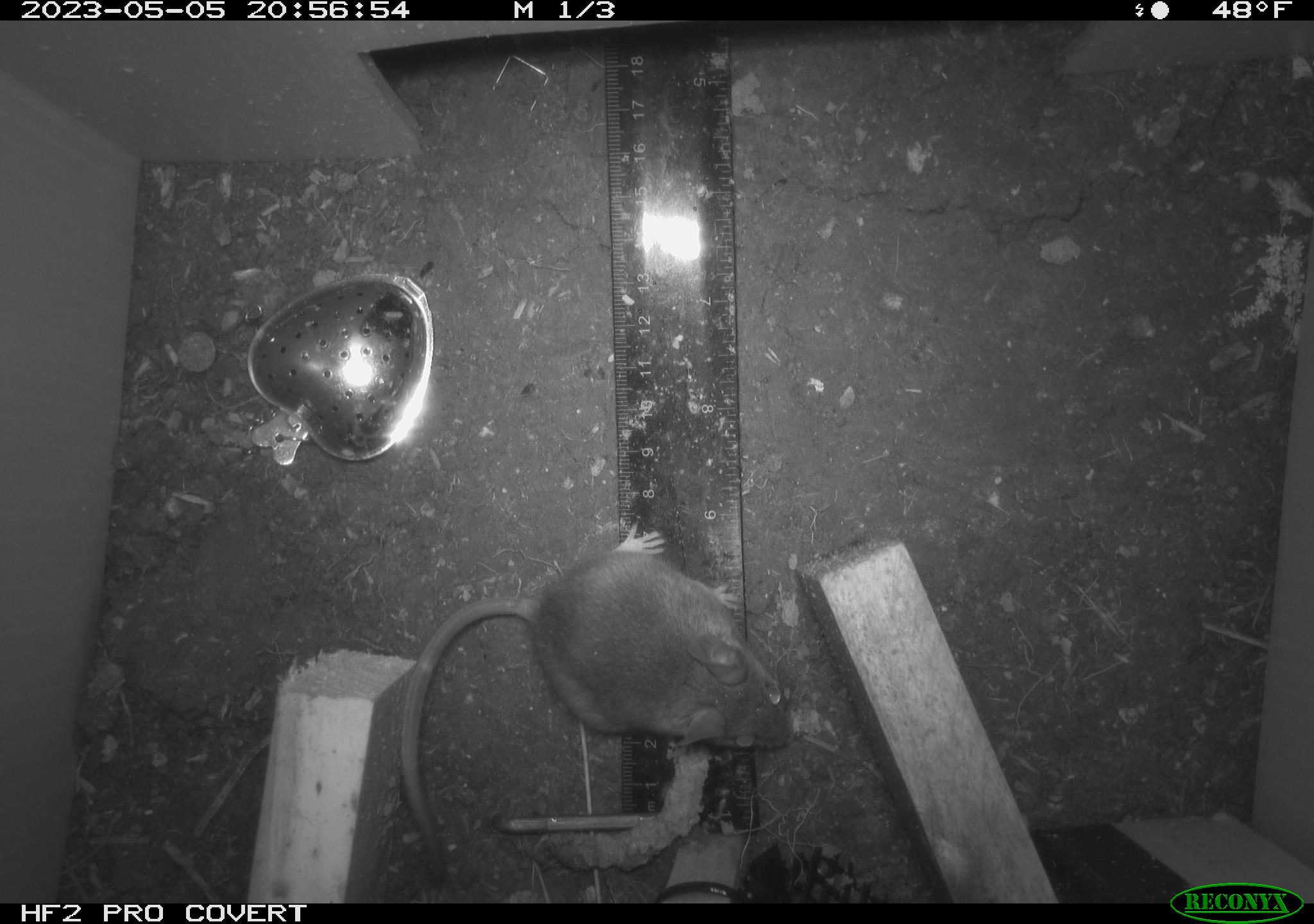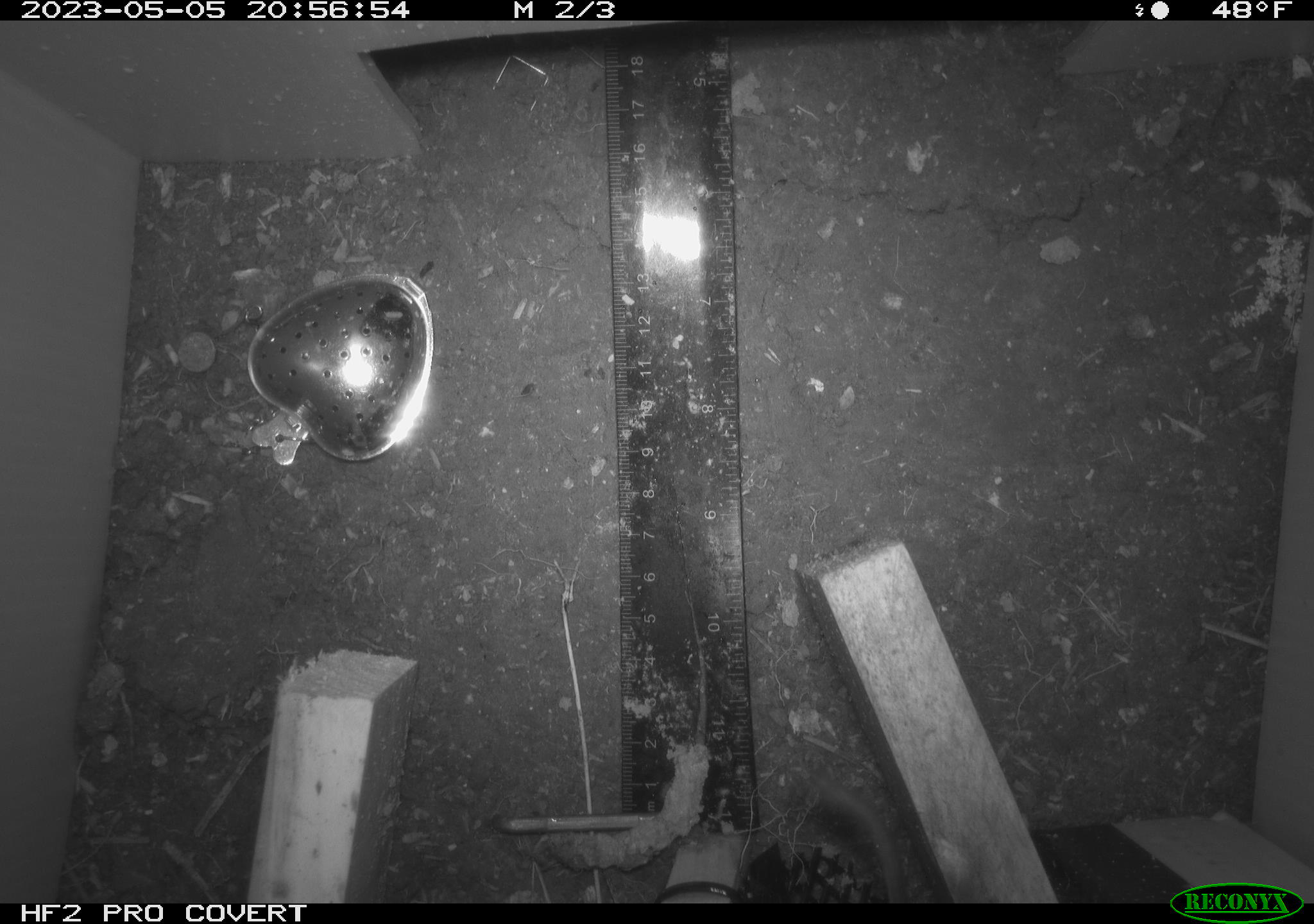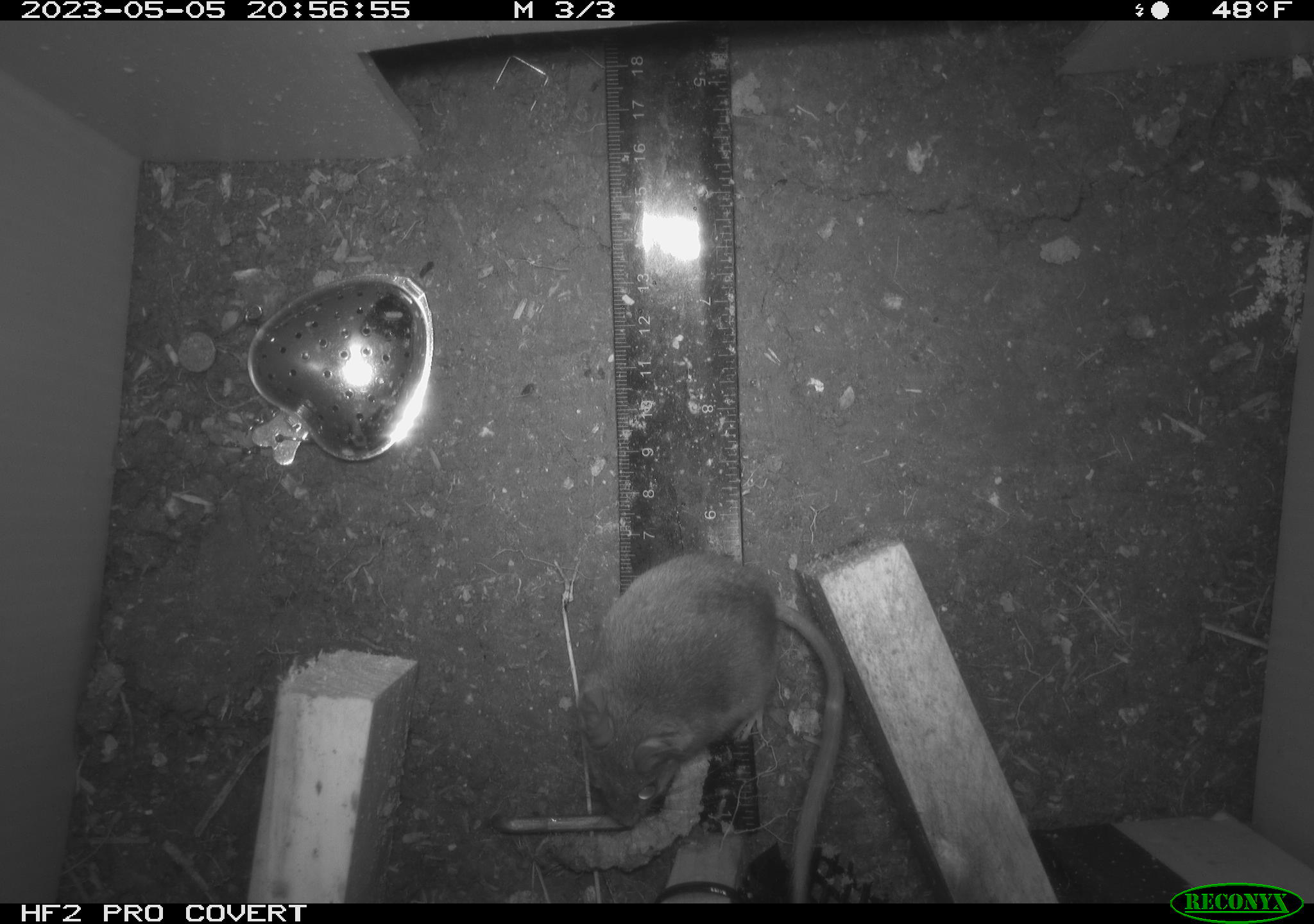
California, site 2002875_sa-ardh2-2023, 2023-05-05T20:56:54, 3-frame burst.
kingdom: Animalia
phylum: Chordata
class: Mammalia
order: Rodentia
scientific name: Rodentia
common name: mouse species